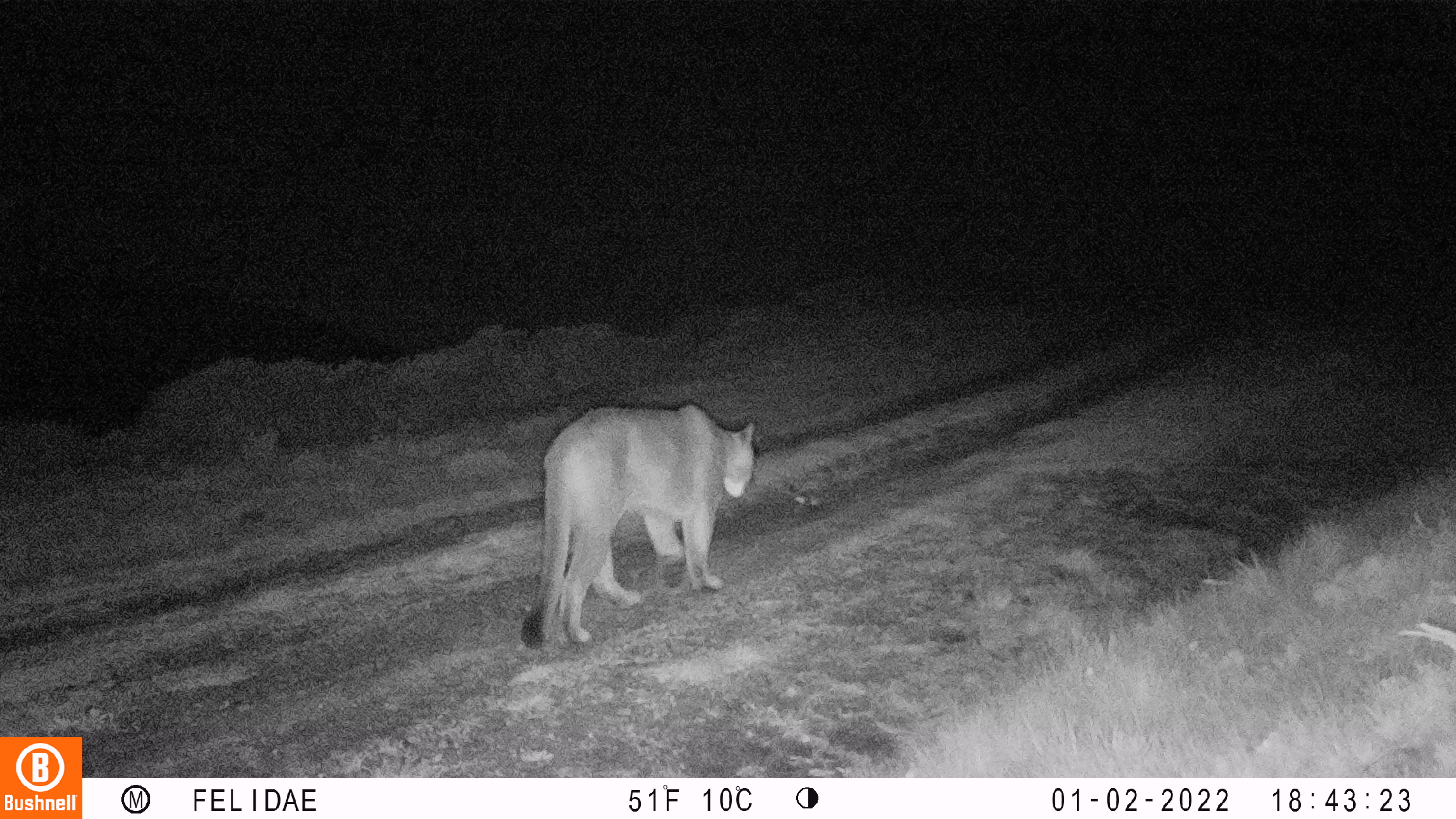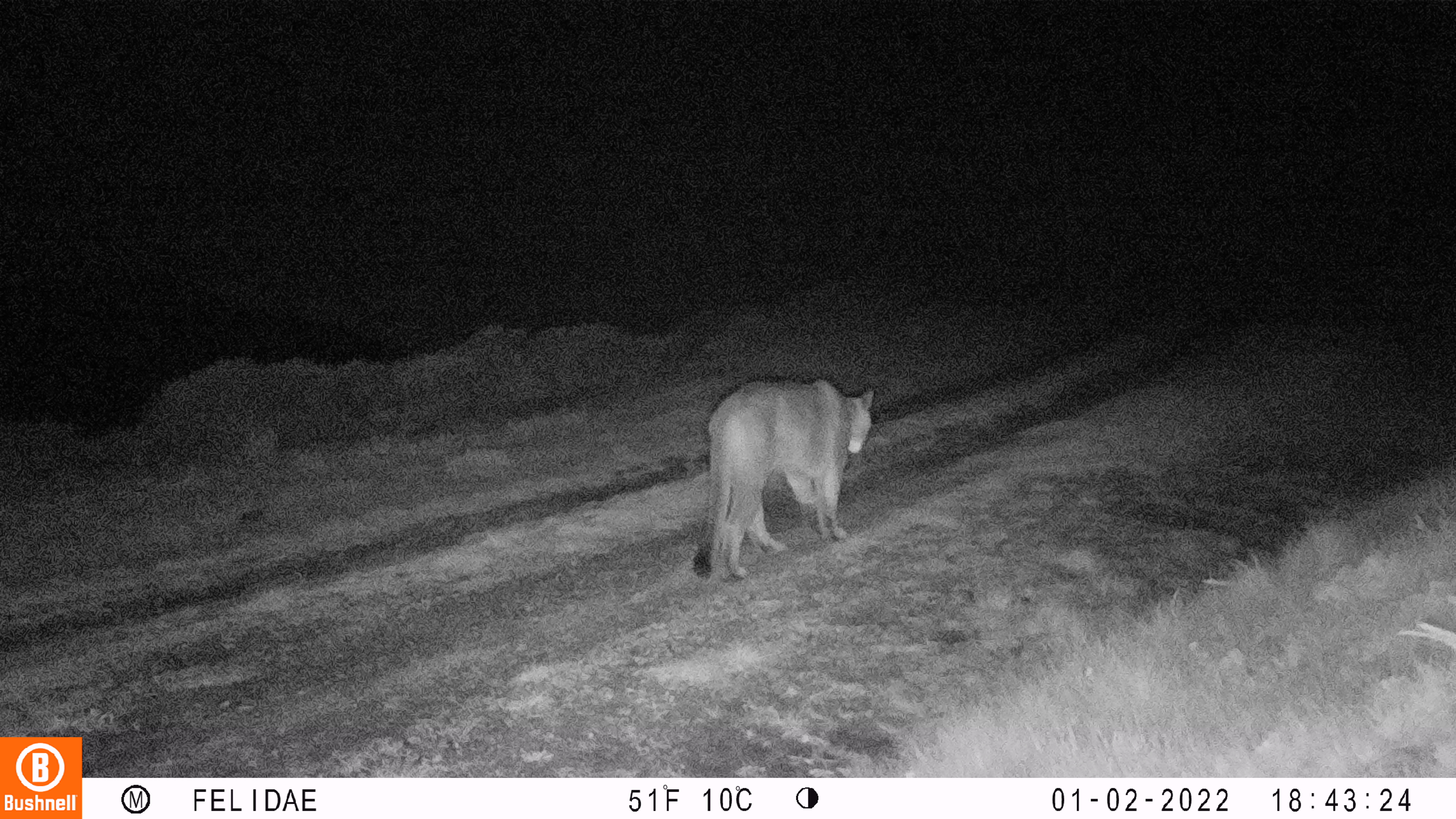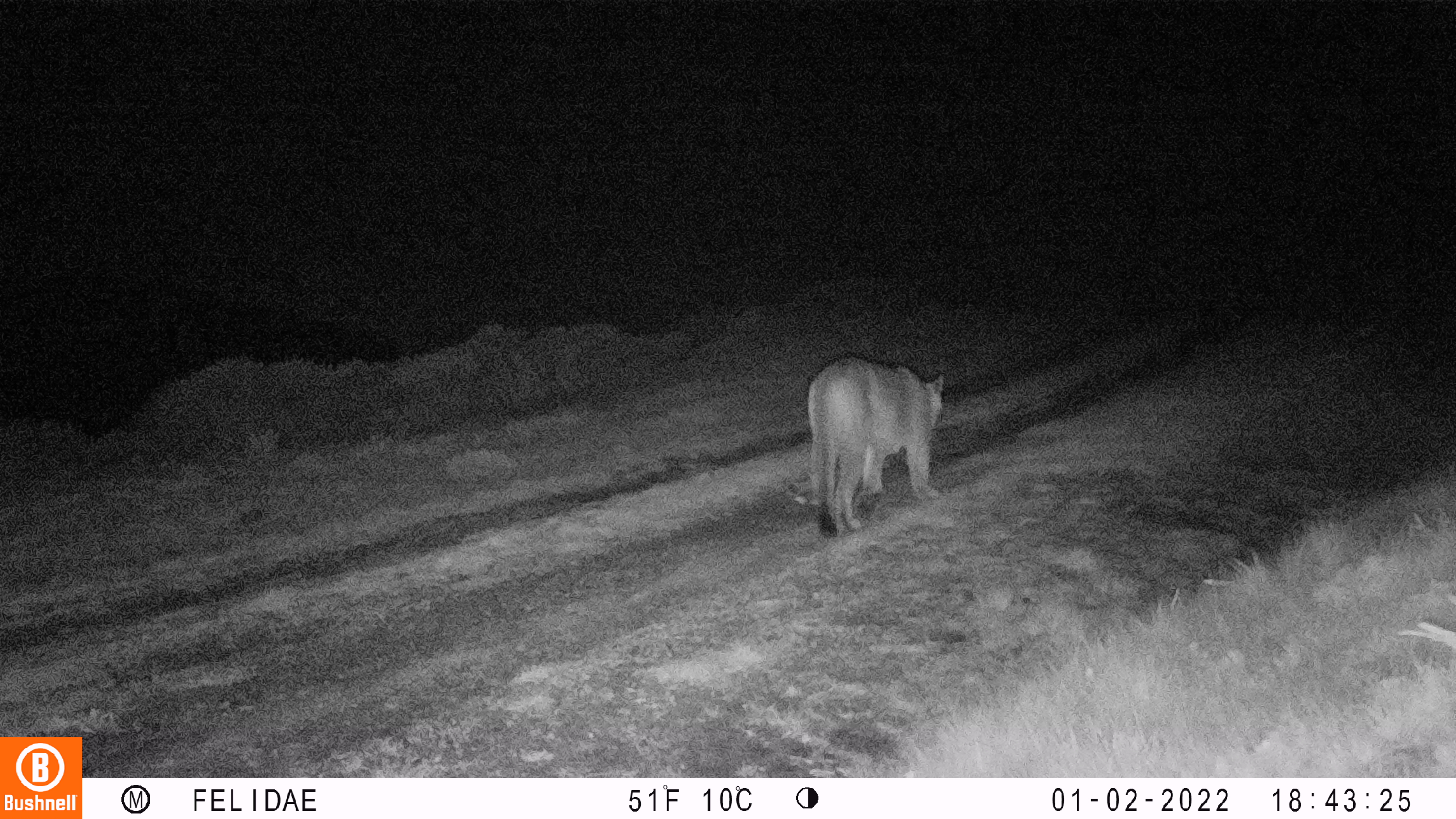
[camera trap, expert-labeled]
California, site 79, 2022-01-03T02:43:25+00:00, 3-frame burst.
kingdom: Animalia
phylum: Chordata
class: Mammalia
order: Carnivora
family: Felidae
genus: Puma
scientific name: Puma concolor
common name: puma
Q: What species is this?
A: Puma (Puma concolor).